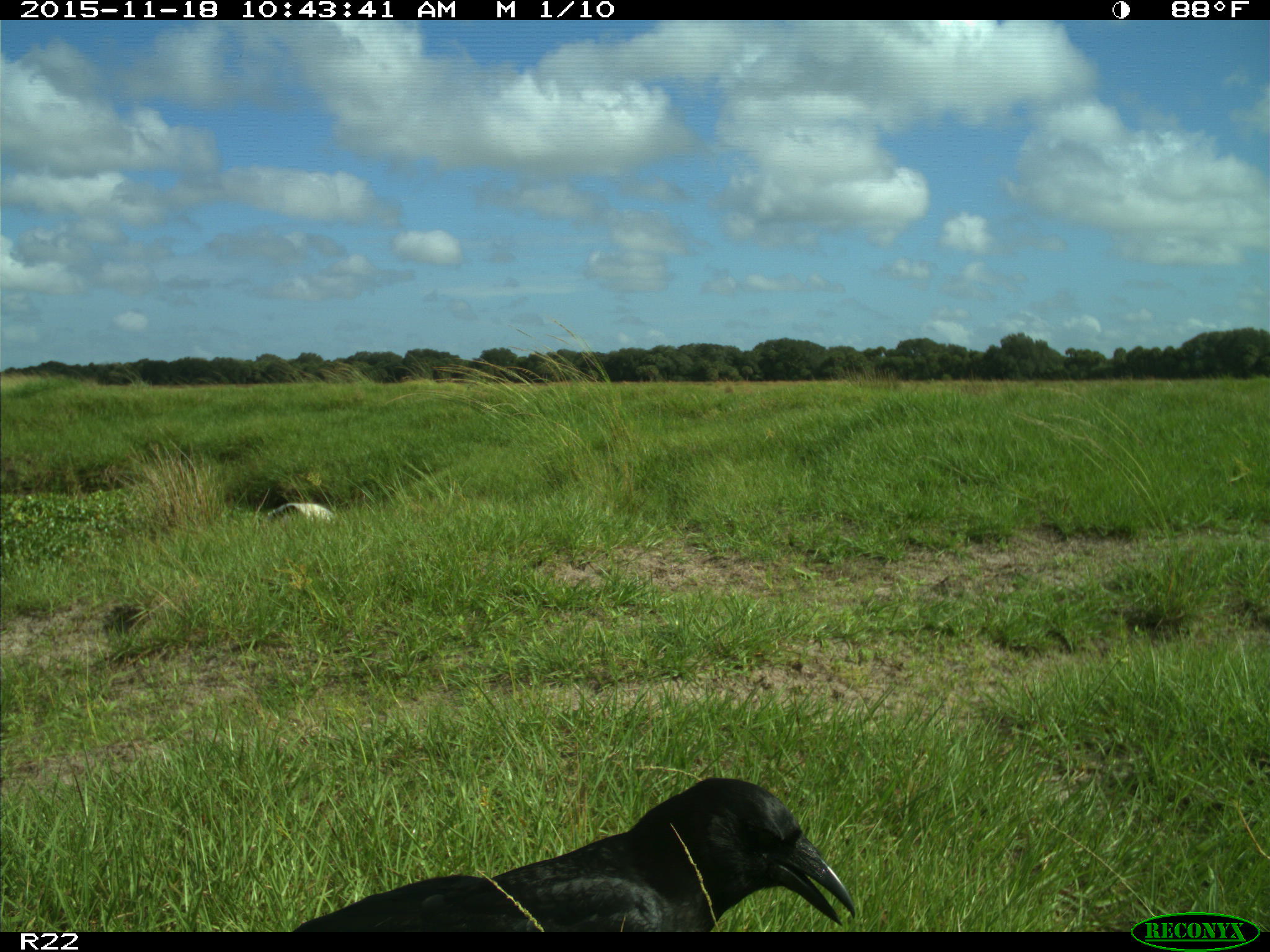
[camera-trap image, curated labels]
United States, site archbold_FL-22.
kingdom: Animalia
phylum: Chordata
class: Aves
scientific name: Aves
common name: birds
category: unidentified bird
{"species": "unidentified bird (birds) (Aves)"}